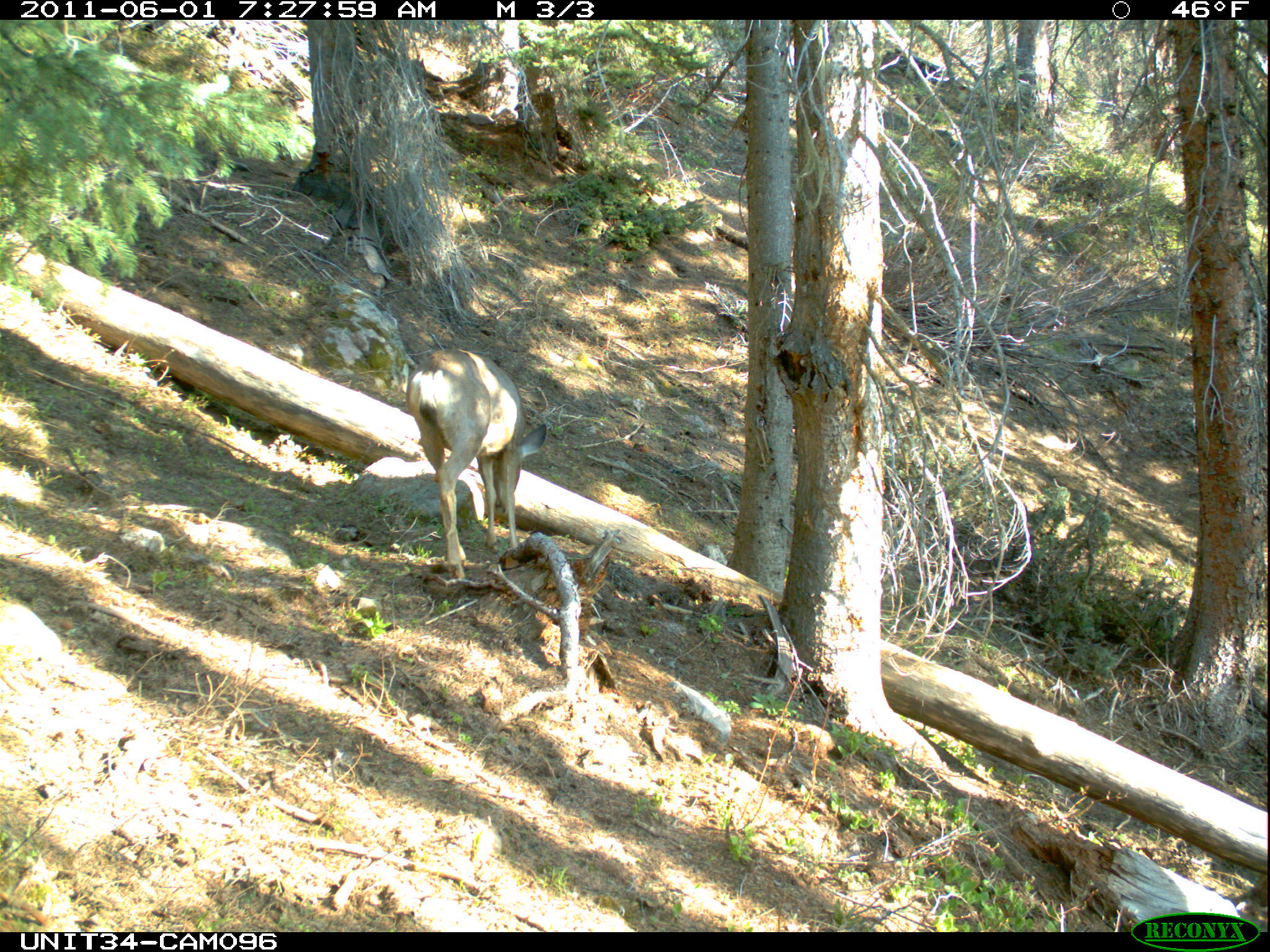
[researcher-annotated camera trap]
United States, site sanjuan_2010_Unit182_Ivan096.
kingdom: Animalia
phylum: Chordata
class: Mammalia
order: Artiodactyla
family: Cervidae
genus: Odocoileus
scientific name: Odocoileus hemionus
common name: mule deer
Odocoileus hemionus (mule deer).